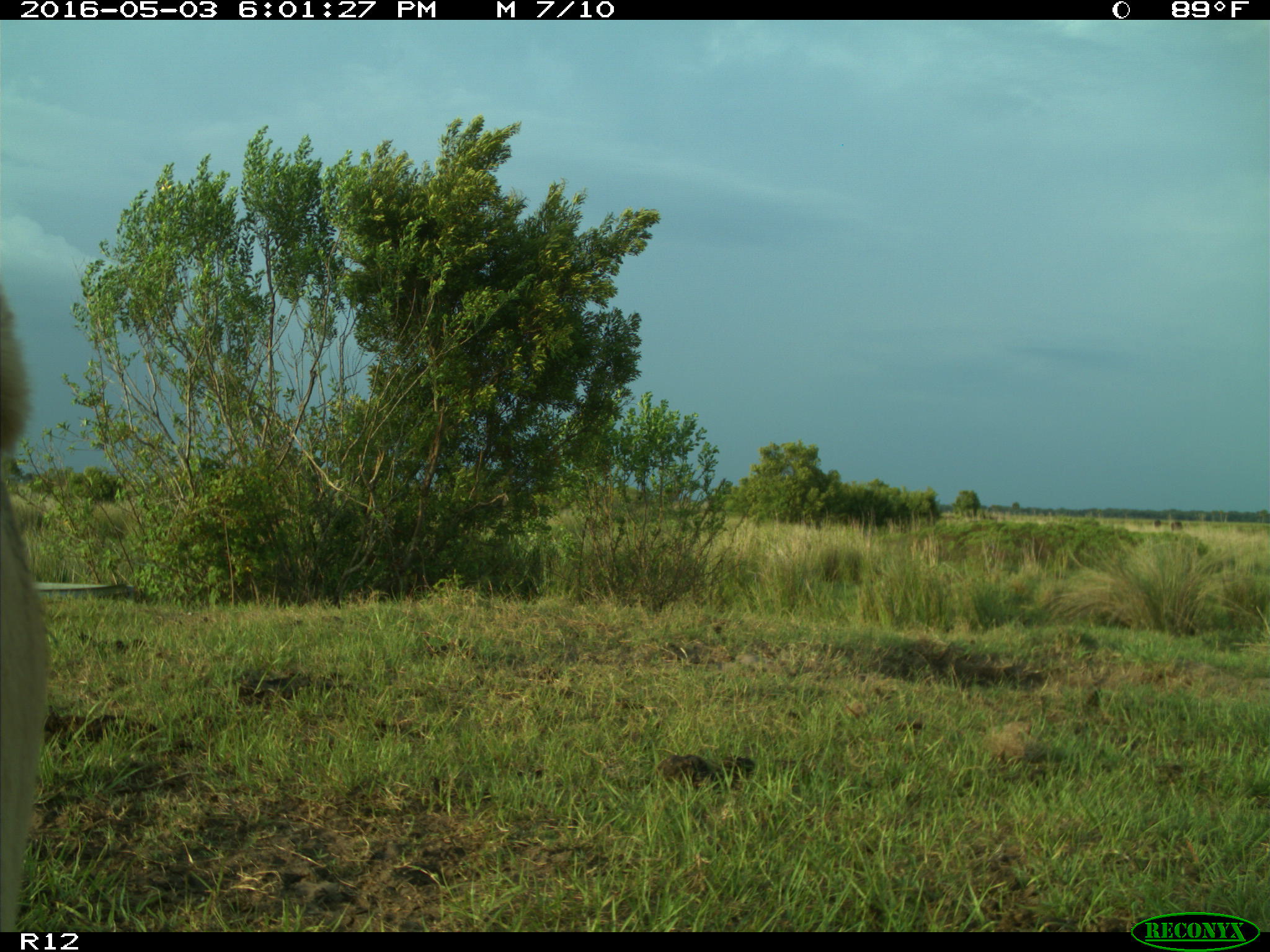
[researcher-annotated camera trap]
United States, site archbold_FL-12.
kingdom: Animalia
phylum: Chordata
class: Mammalia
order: Artiodactyla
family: Bovidae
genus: Bos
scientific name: Bos taurus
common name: domestic cow